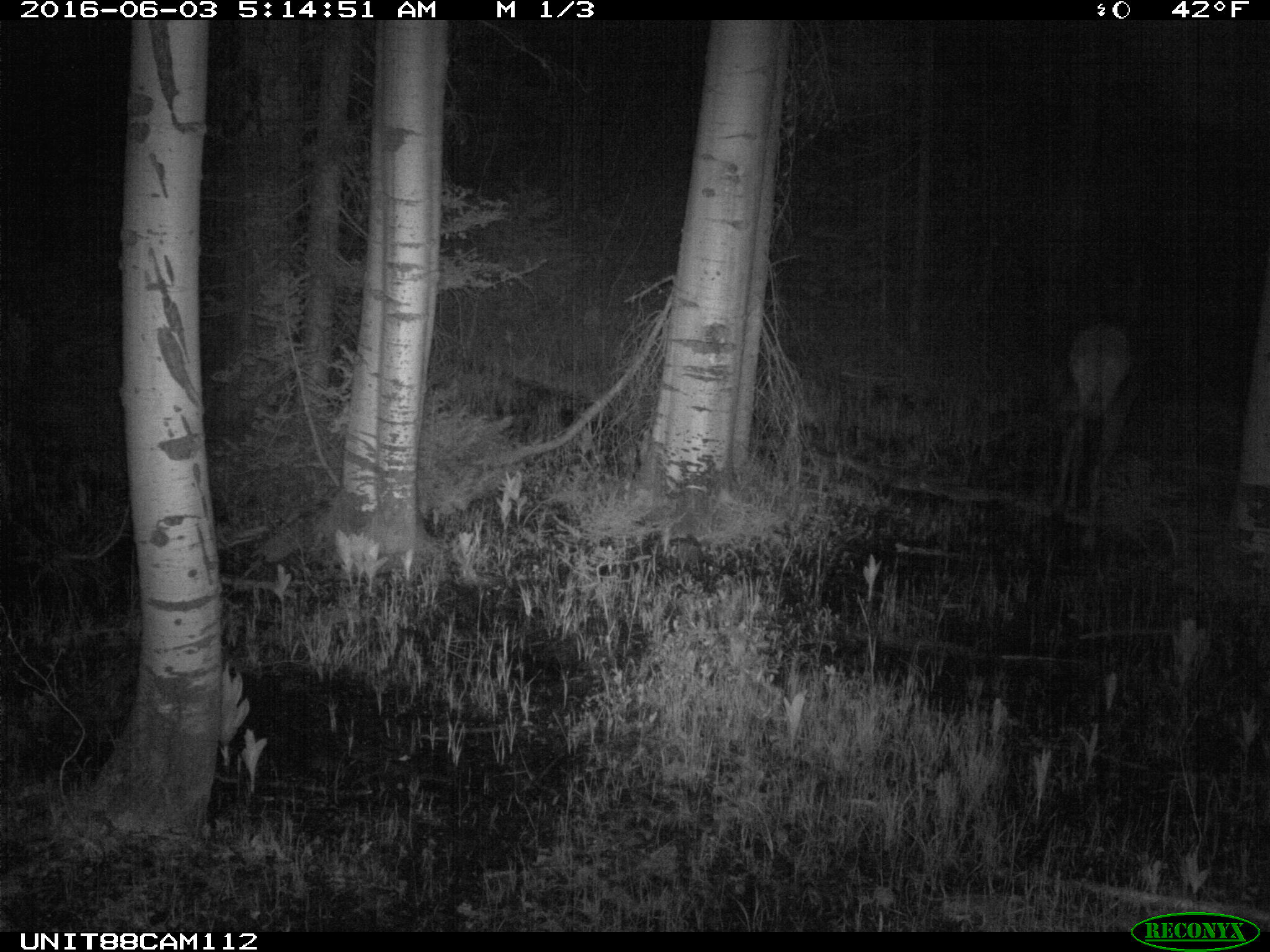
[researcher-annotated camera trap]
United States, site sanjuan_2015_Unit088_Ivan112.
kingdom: Animalia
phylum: Chordata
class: Mammalia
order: Artiodactyla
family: Cervidae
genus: Cervus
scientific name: Cervus elaphus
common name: red deer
Cervus elaphus (red deer).